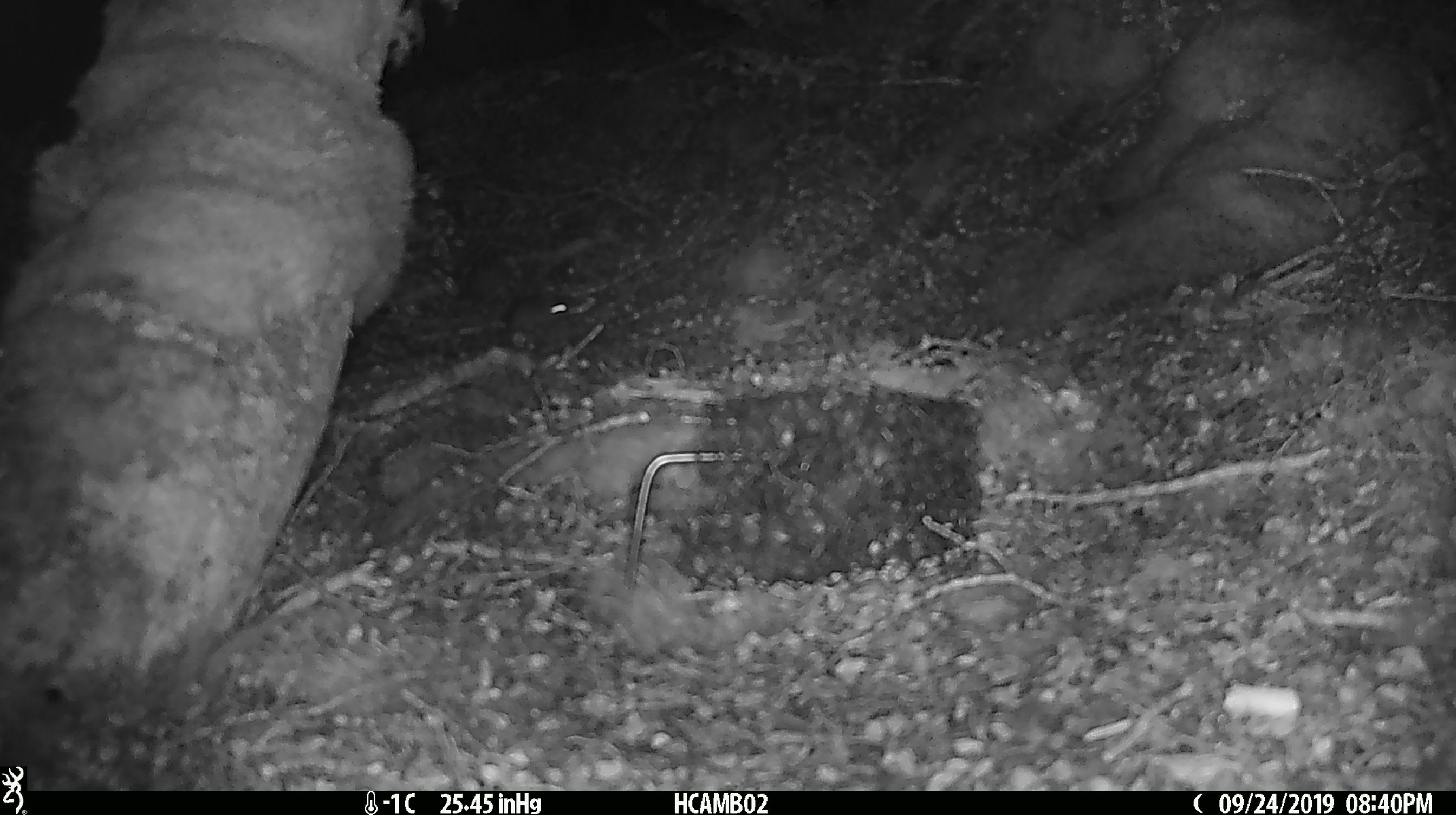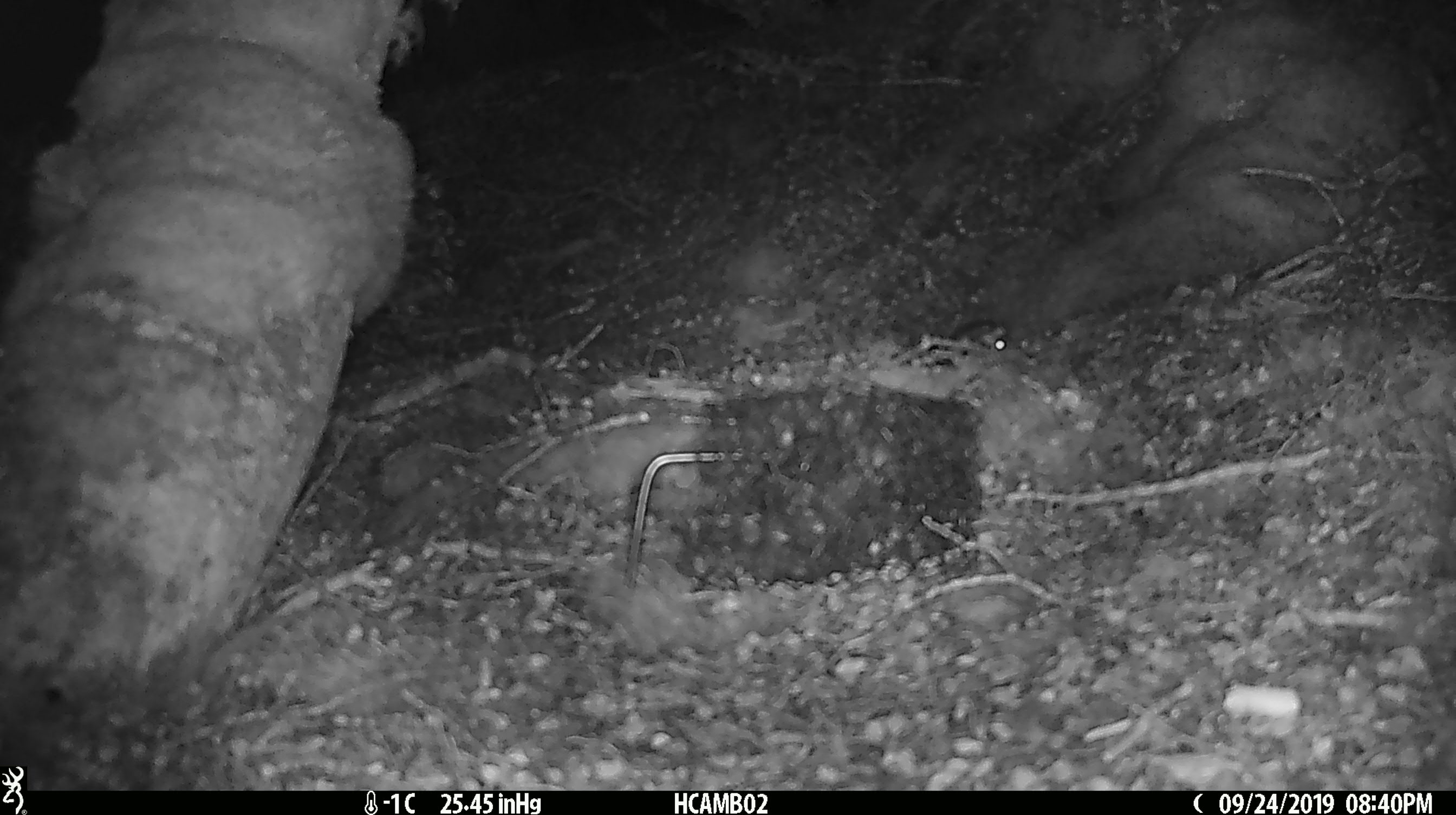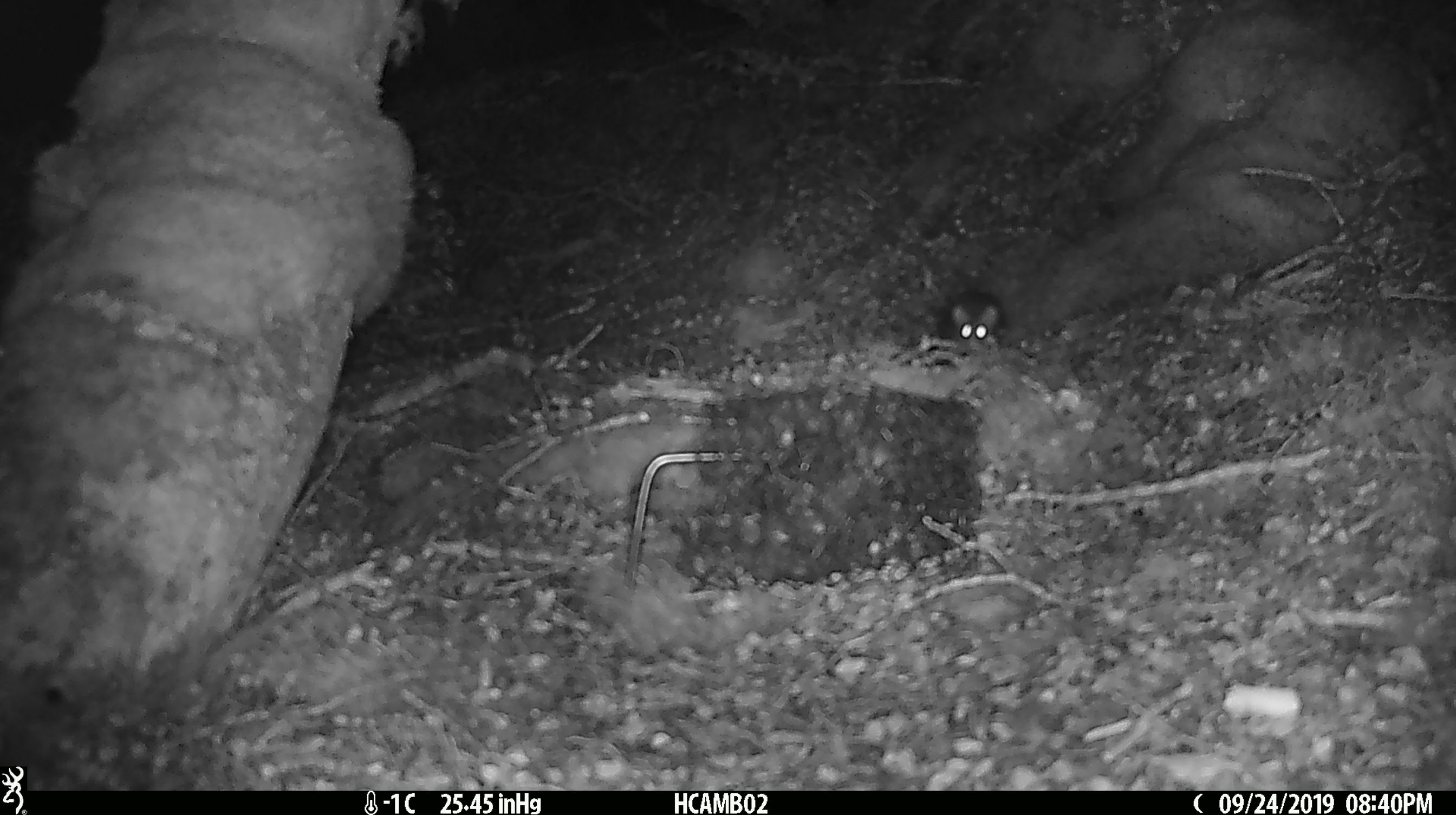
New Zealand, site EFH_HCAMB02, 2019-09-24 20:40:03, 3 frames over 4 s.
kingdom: Animalia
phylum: Chordata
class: Mammalia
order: Rodentia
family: Muridae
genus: Mus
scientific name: Mus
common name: mouse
Mouse (Mus).